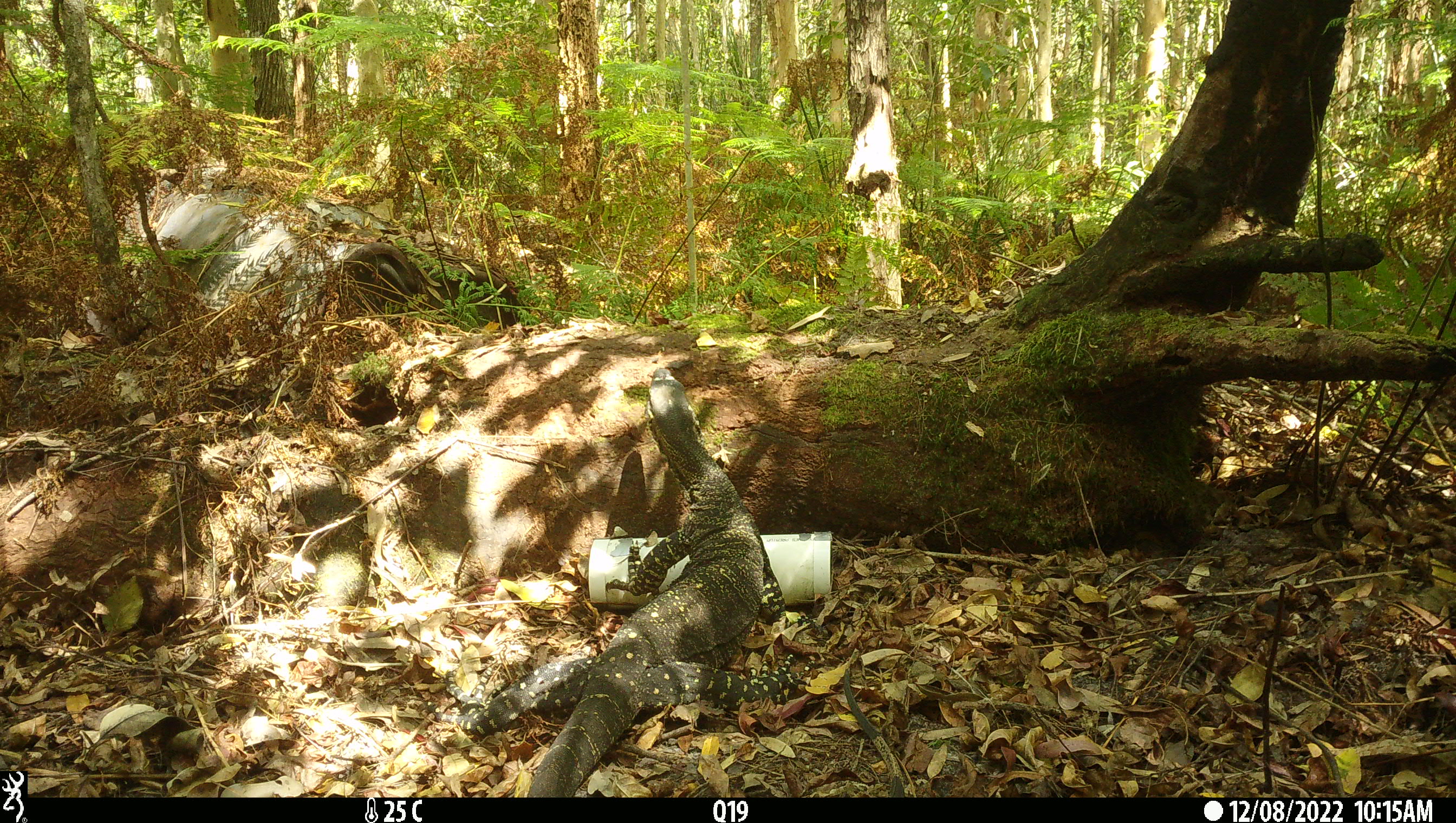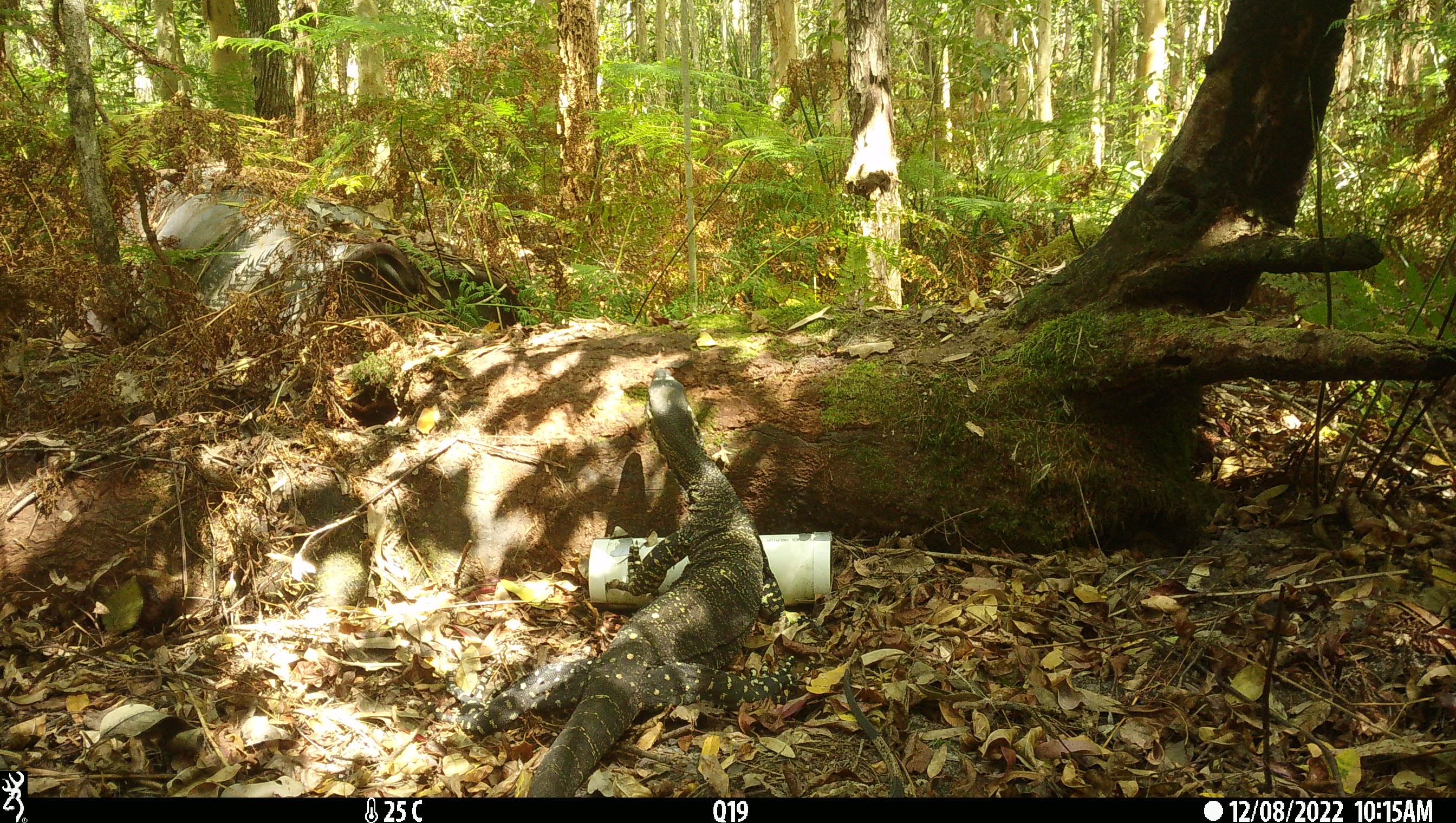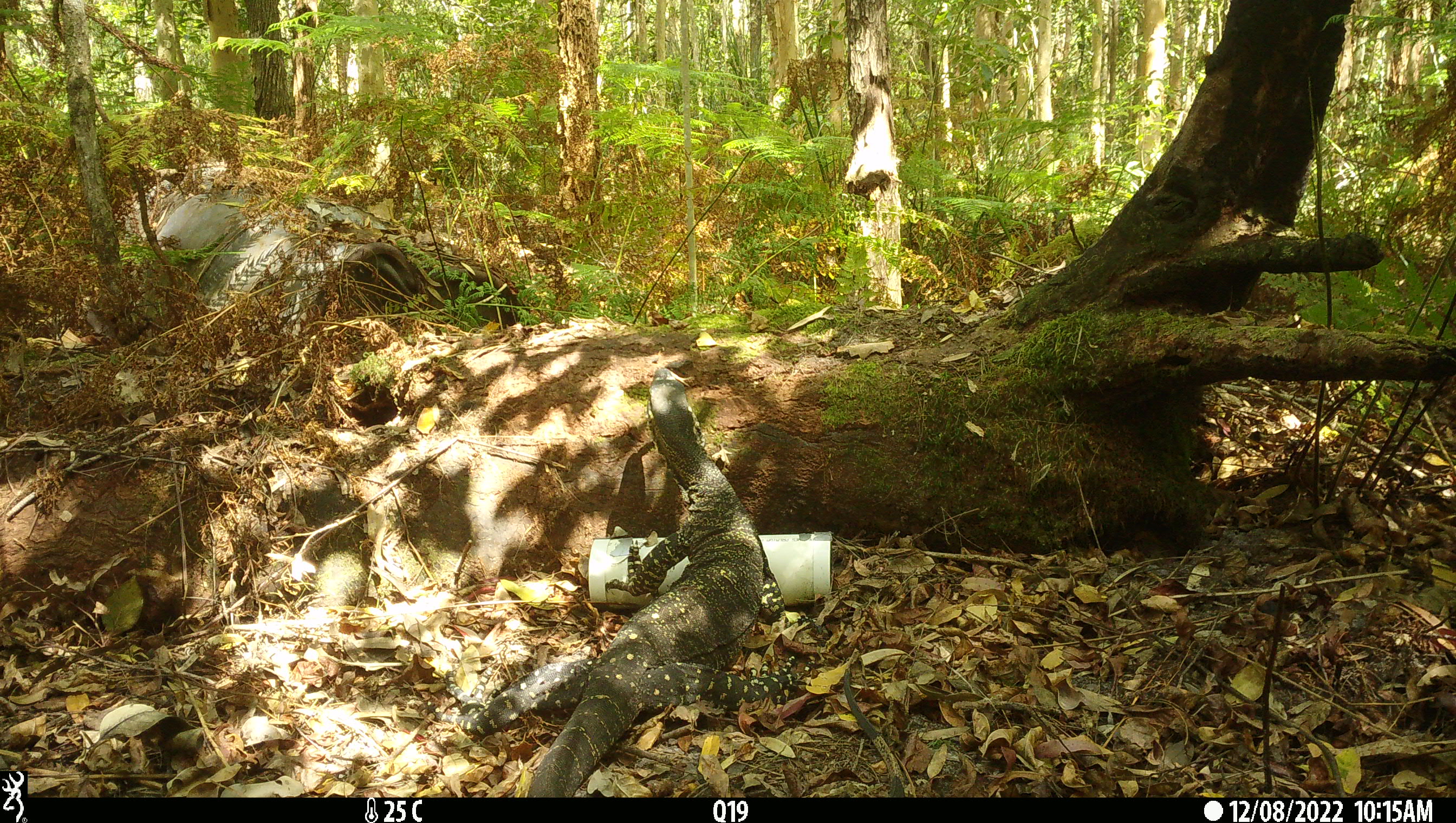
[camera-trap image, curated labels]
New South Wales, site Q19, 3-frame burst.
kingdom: Animalia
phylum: Chordata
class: Reptilia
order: Squamata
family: Varanidae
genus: Varanus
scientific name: Varanus varius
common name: lace monitor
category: goanna